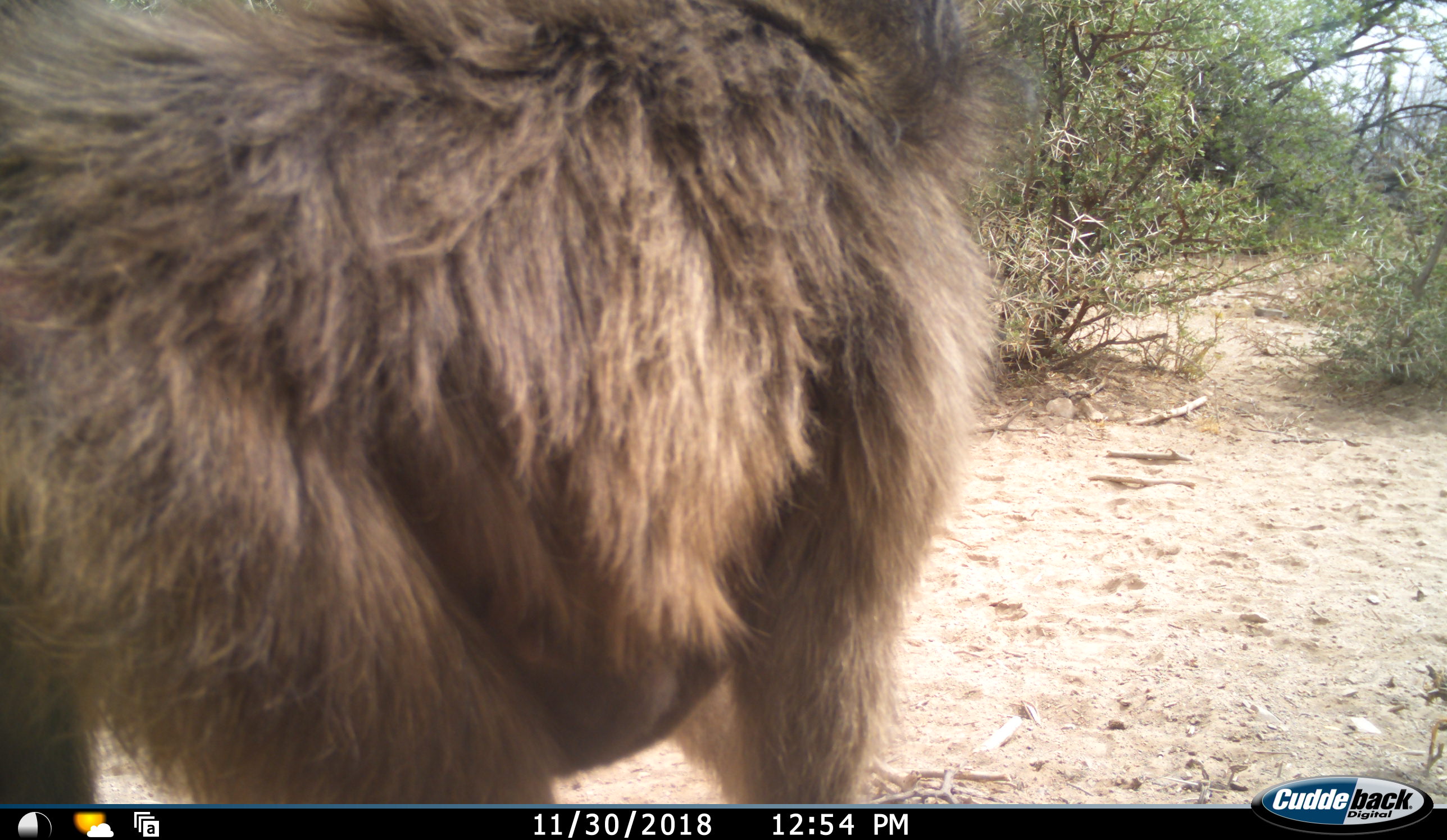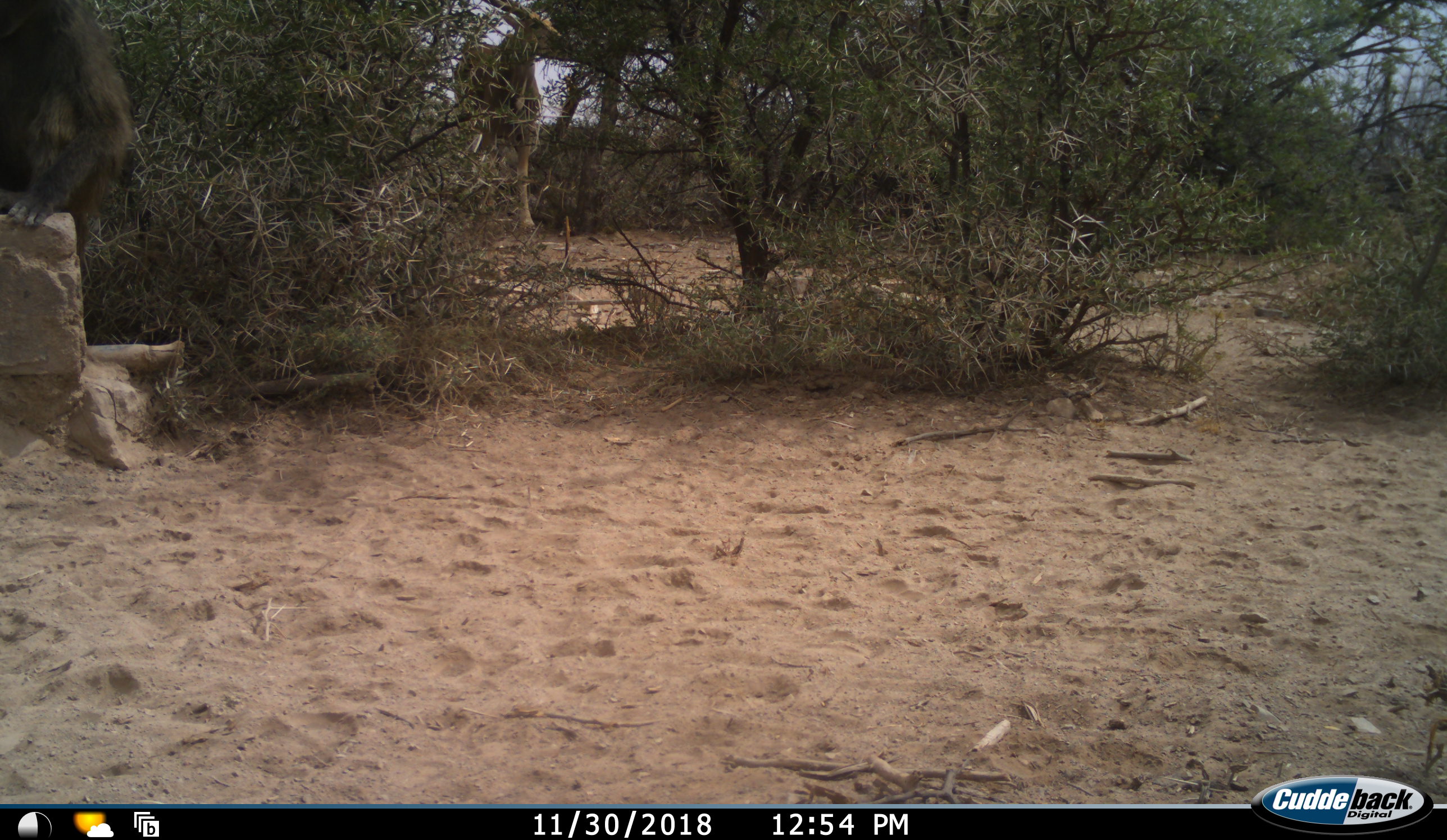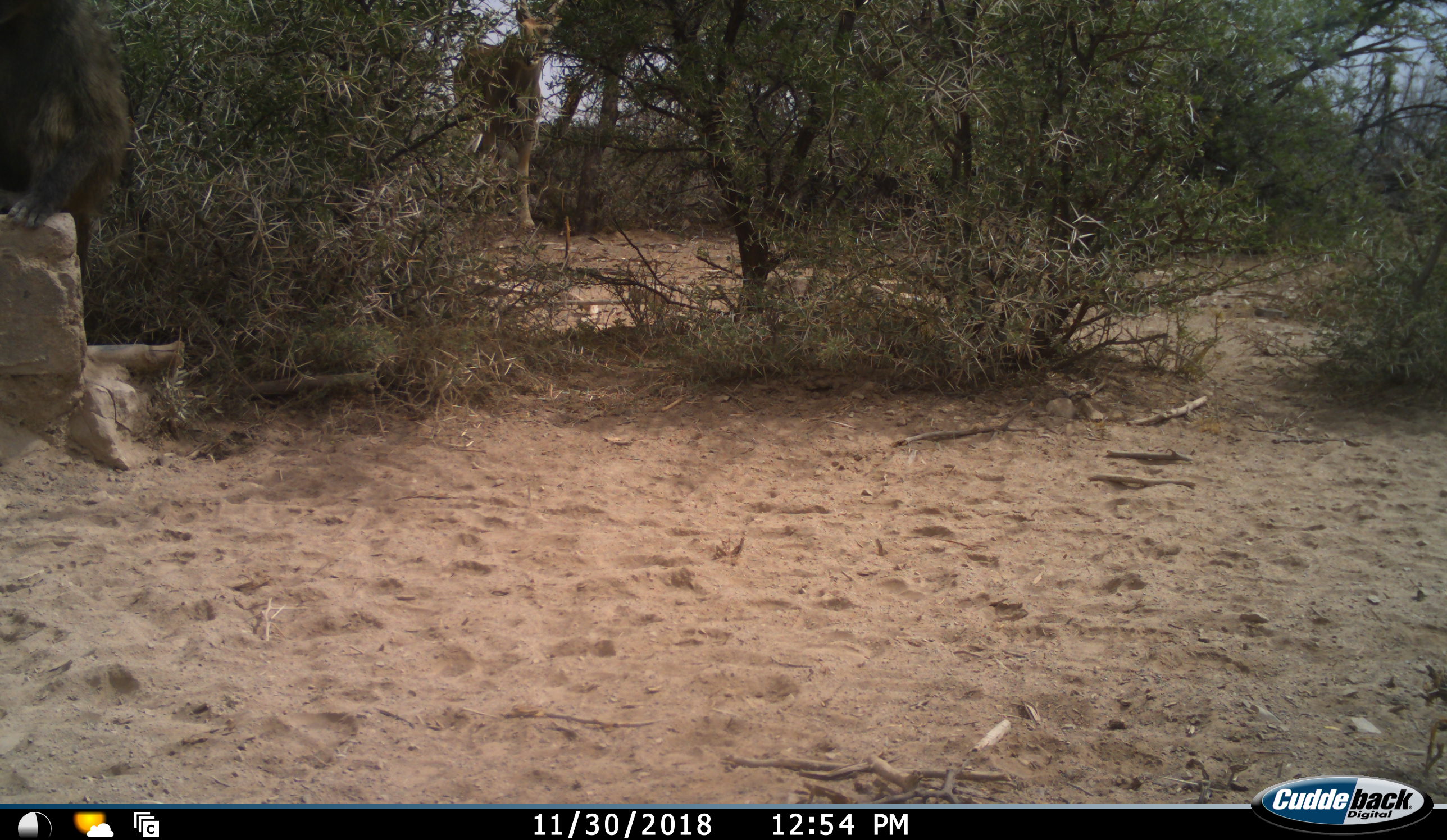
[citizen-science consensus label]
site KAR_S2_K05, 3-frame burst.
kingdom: Animalia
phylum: Chordata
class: Mammalia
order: Primates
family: Cercopithecidae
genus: Papio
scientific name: Papio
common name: baboon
Baboon (Papio), count 1. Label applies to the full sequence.